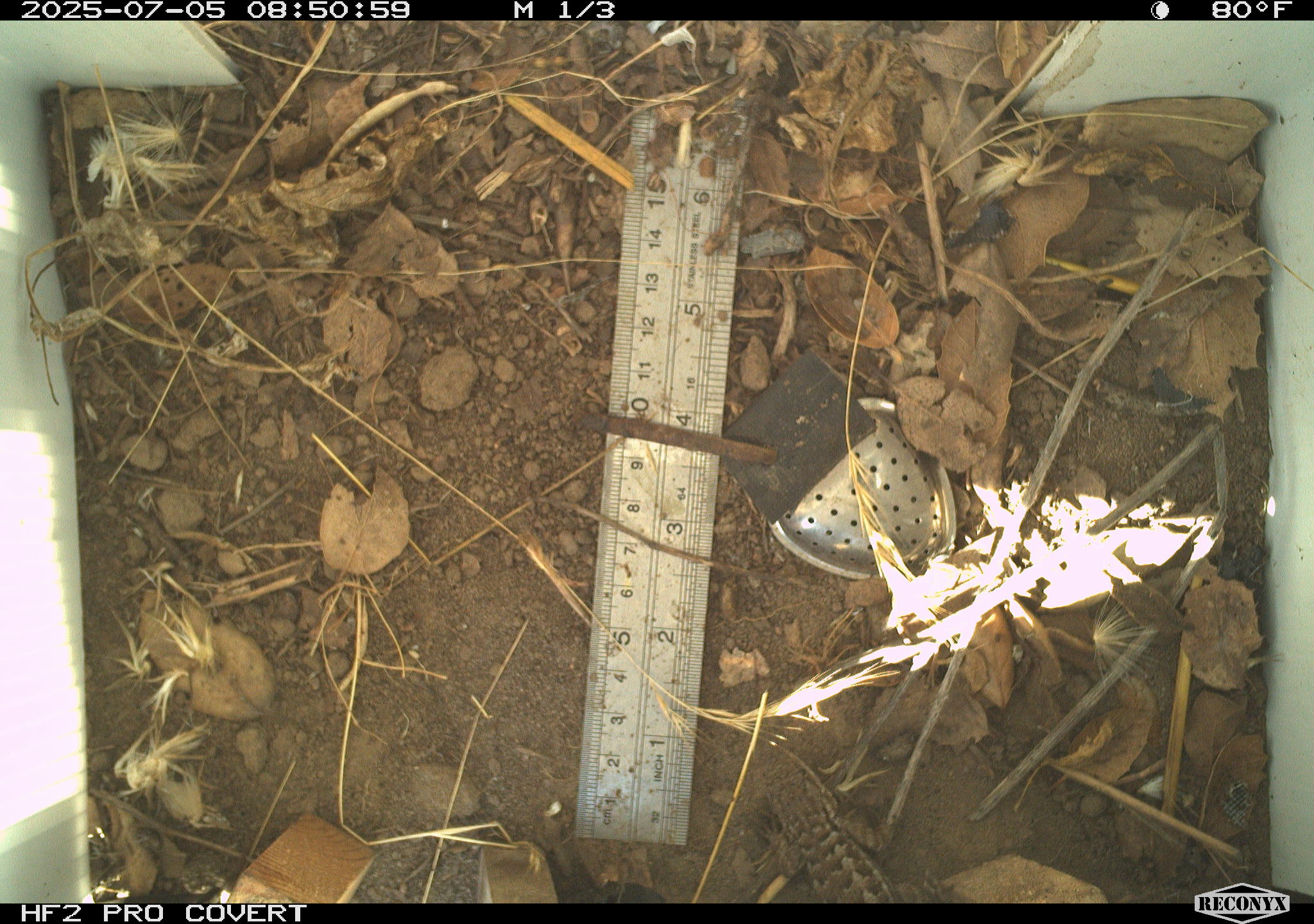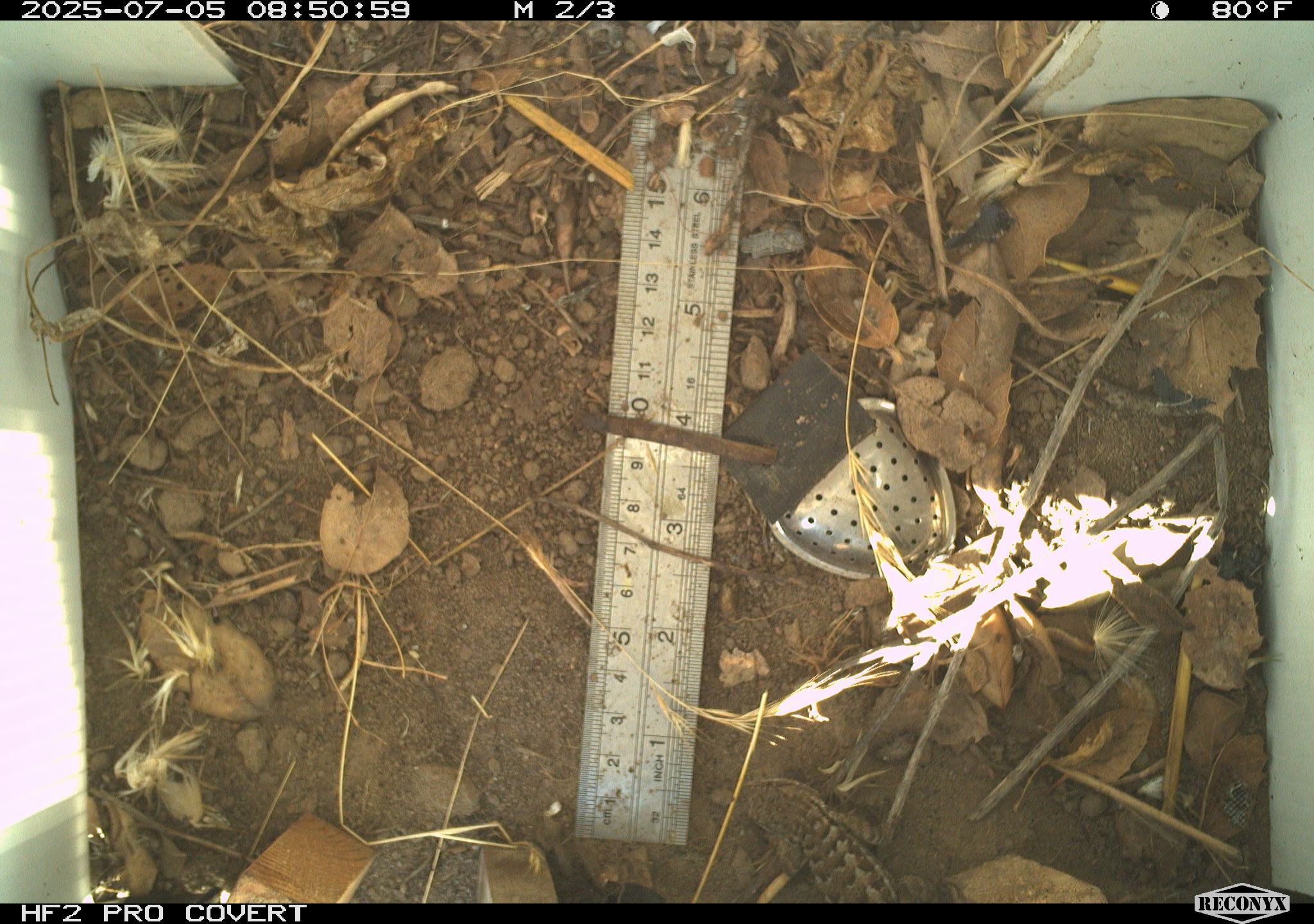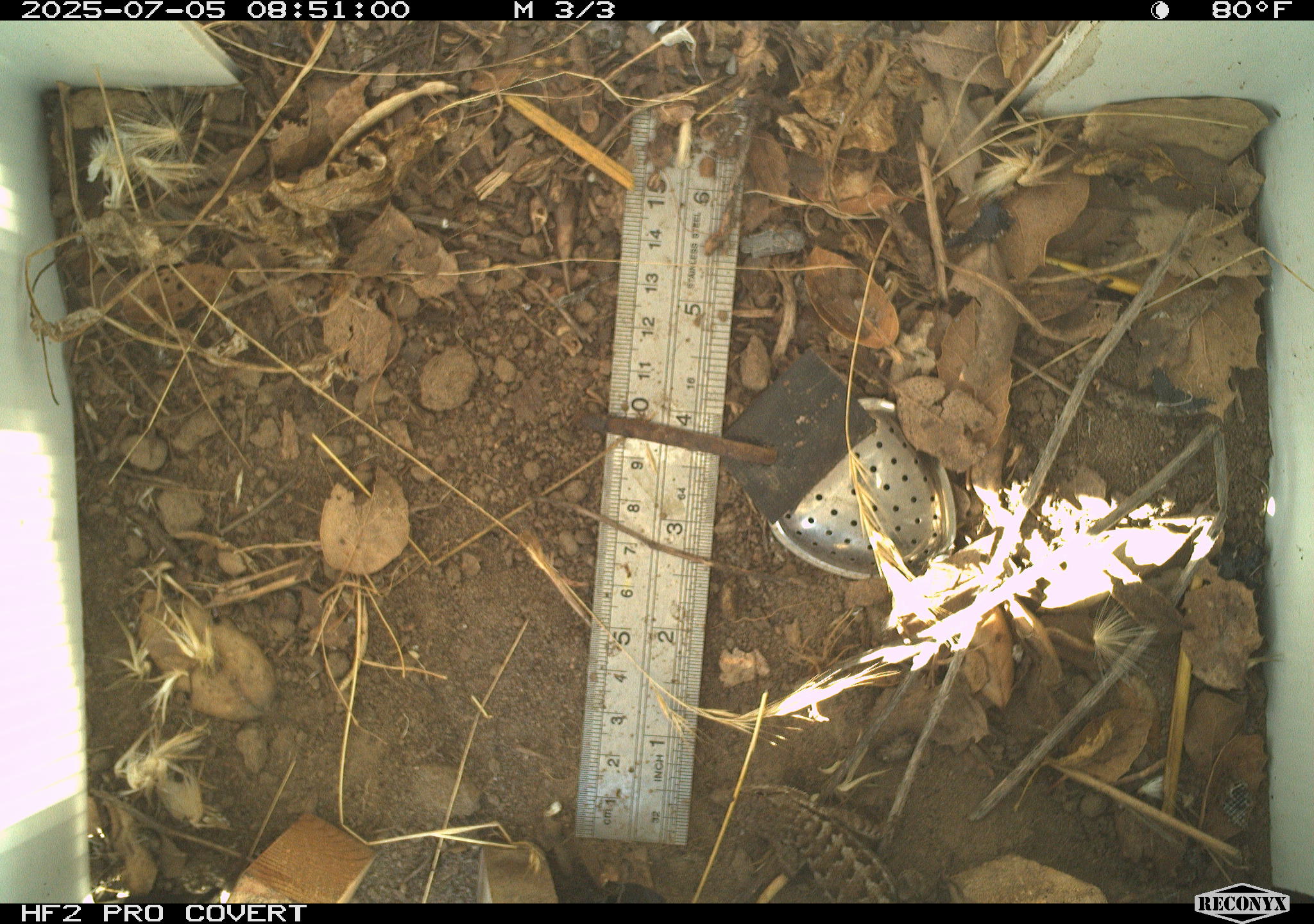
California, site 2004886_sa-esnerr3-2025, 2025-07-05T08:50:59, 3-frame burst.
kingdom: Animalia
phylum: Chordata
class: Reptilia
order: Squamata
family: Phrynosomatidae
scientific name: Phrynosomatidae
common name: north american spiny lizards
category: sceloporus/uta species